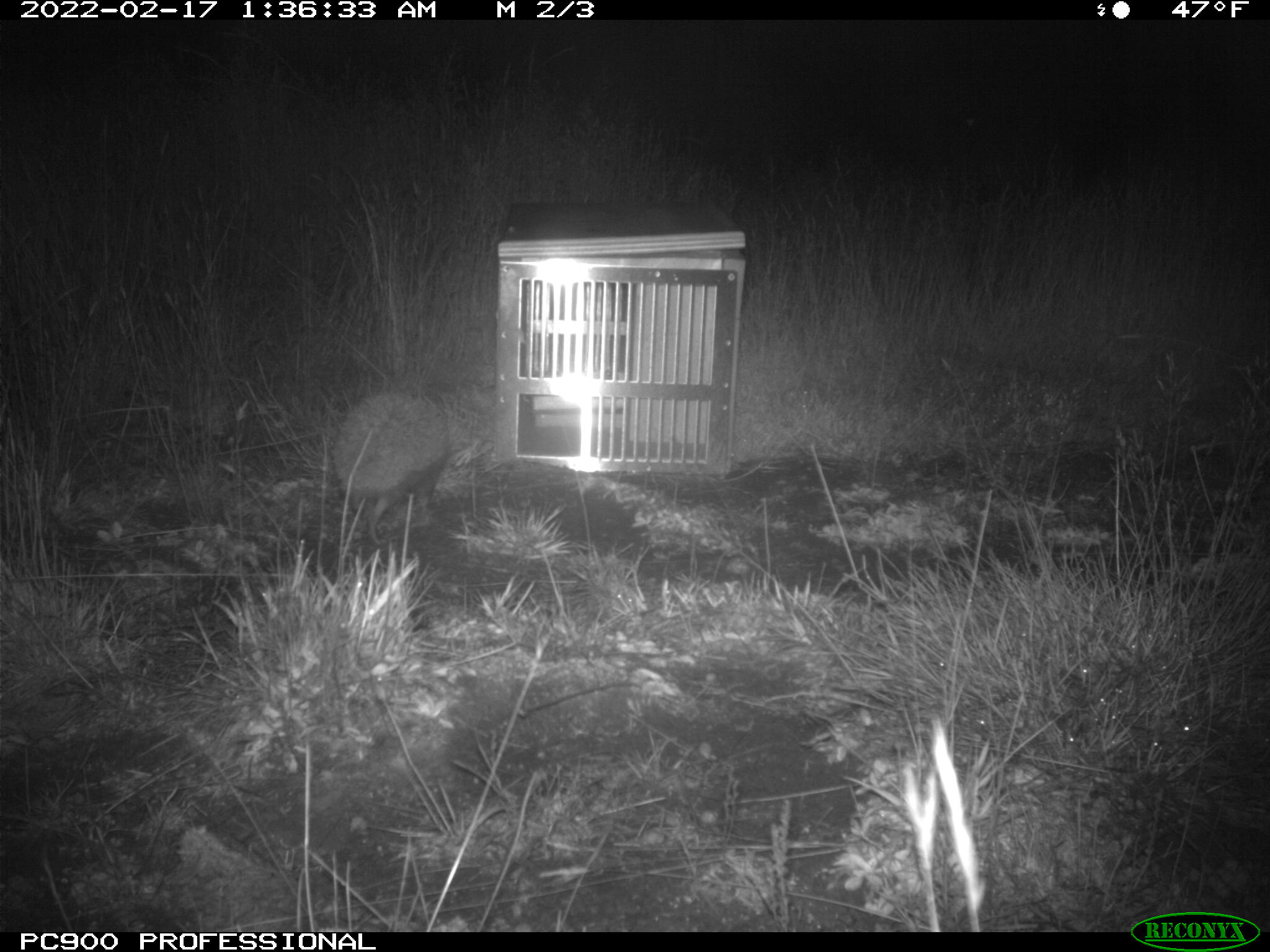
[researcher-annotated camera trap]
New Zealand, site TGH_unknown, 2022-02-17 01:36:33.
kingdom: Animalia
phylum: Chordata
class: Mammalia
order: Eulipotyphla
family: Erinaceidae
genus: Erinaceus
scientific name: Erinaceus europaeus europaeus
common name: european hedgehog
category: hedgehog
Hedgehog (european hedgehog) (Erinaceus europaeus europaeus).